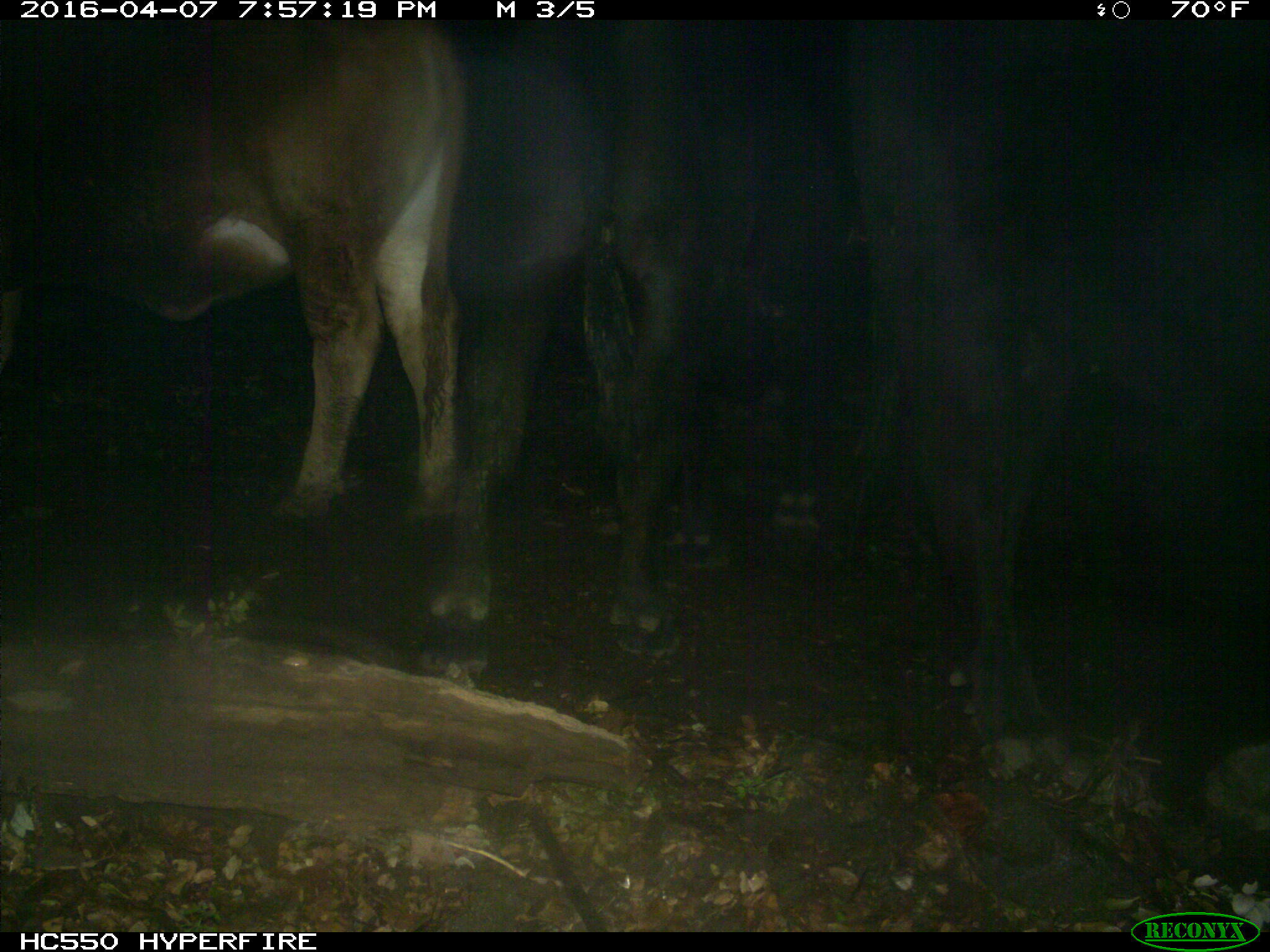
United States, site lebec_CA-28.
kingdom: Animalia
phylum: Chordata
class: Mammalia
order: Artiodactyla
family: Bovidae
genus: Bos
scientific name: Bos taurus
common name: domestic cow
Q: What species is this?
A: Bos taurus (domestic cow).